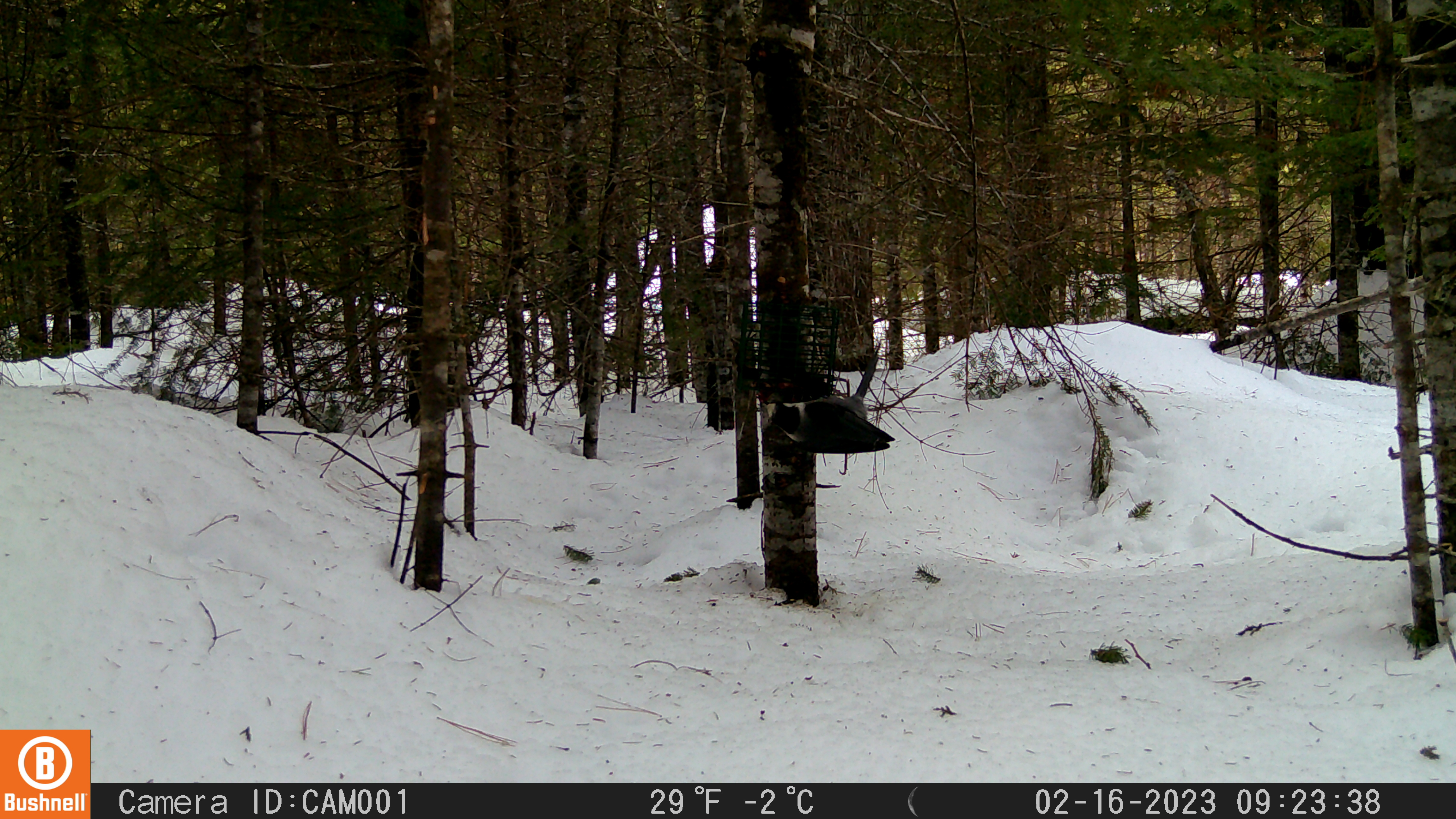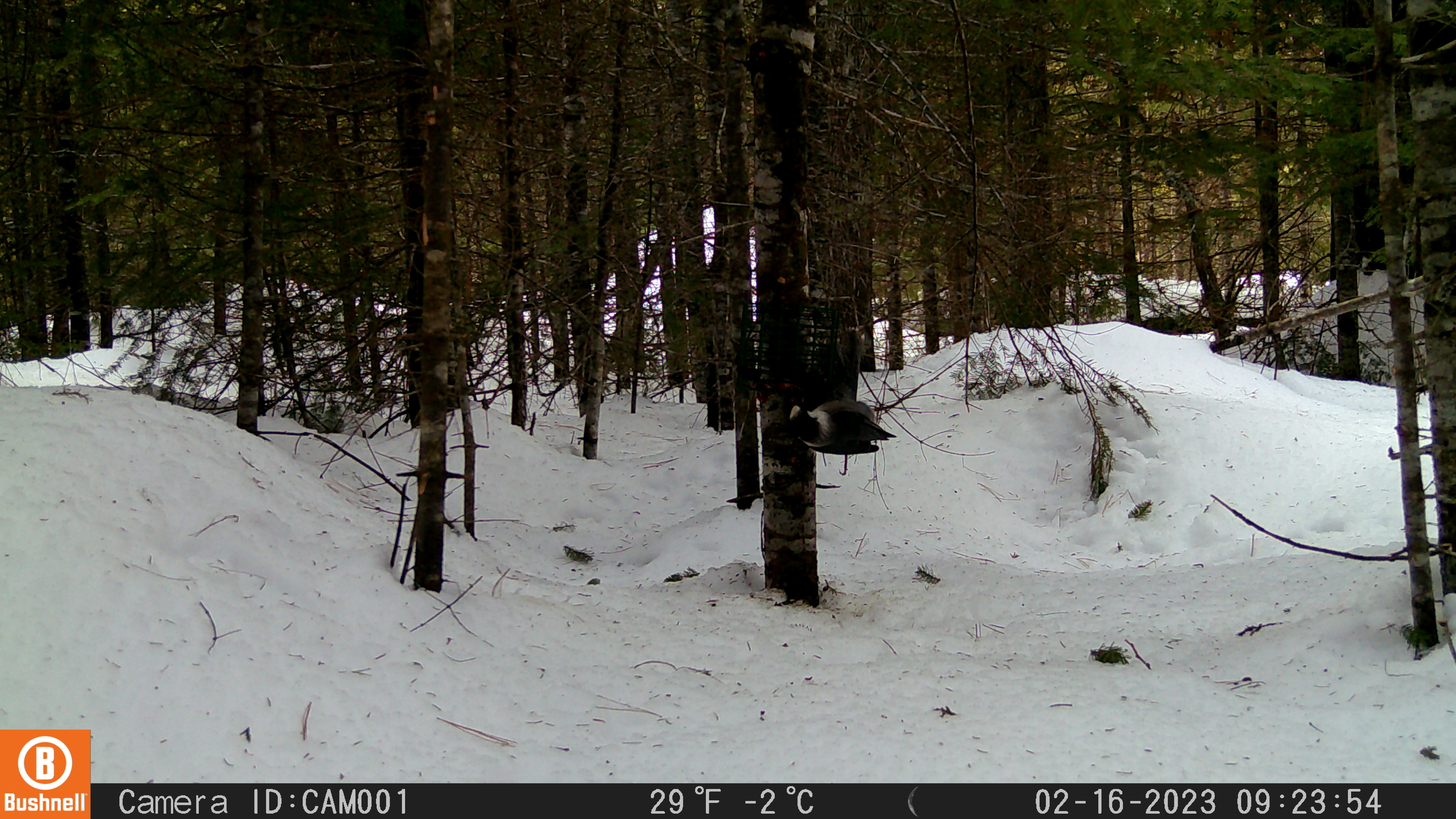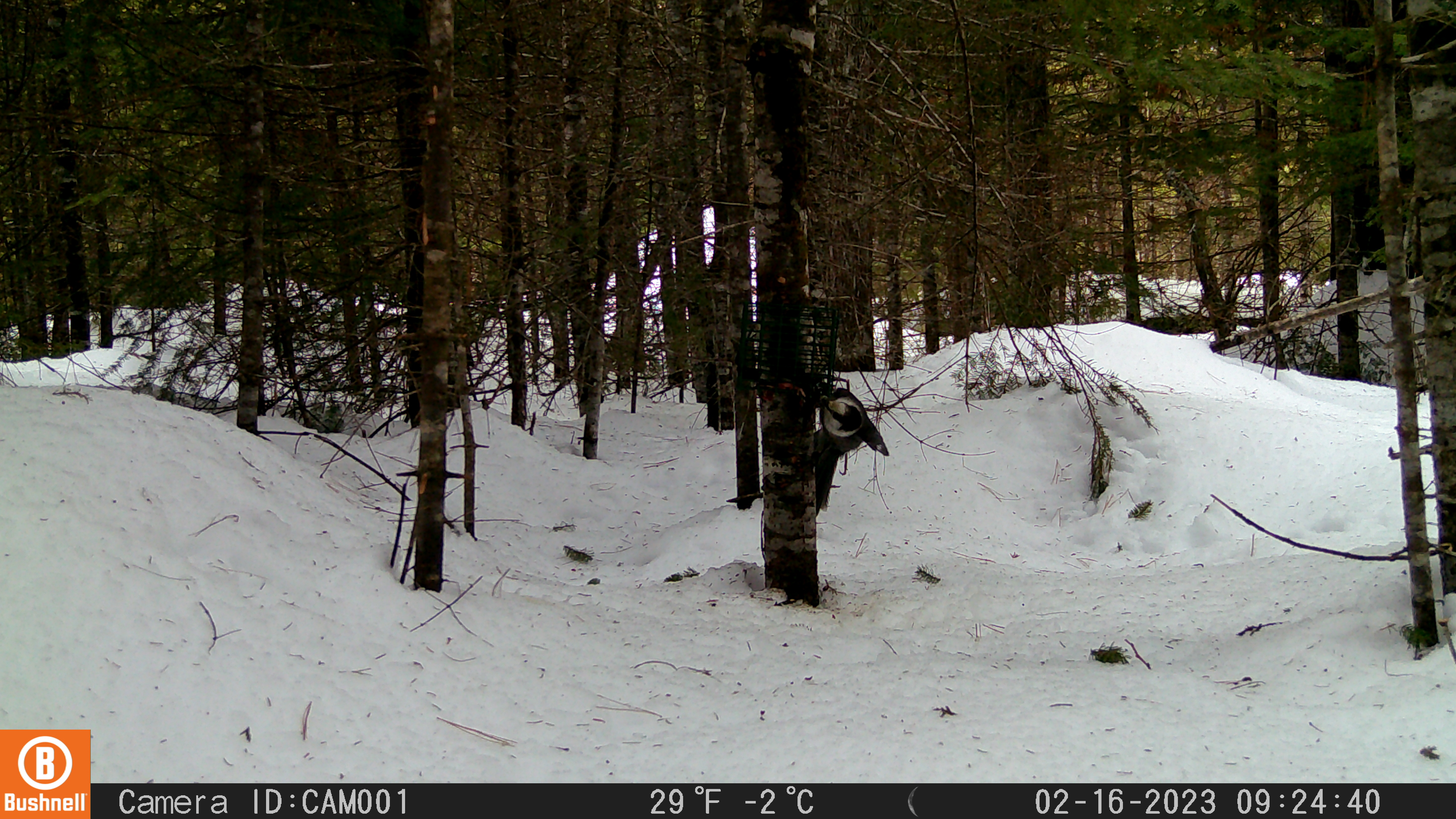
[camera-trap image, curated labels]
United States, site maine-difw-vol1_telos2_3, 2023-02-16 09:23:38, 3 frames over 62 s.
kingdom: Animalia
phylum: Chordata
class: Aves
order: Passeriformes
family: Corvidae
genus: Perisoreus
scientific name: Perisoreus canadensis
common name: canada jay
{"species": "canada jay (Perisoreus canadensis)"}